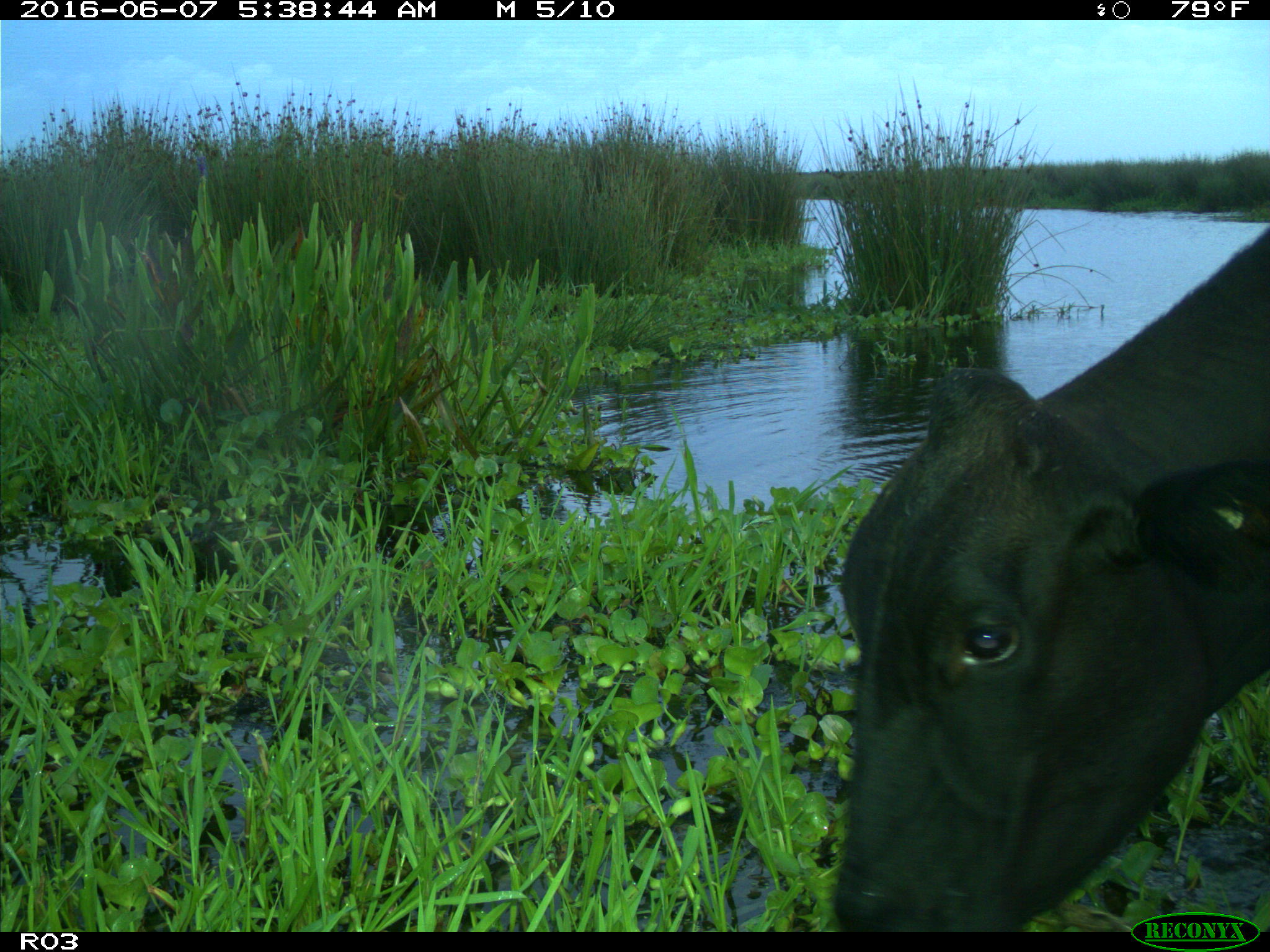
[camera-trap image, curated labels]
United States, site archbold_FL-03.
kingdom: Animalia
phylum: Chordata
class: Mammalia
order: Artiodactyla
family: Bovidae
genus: Bos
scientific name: Bos taurus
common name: domestic cow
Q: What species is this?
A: Bos taurus (domestic cow).